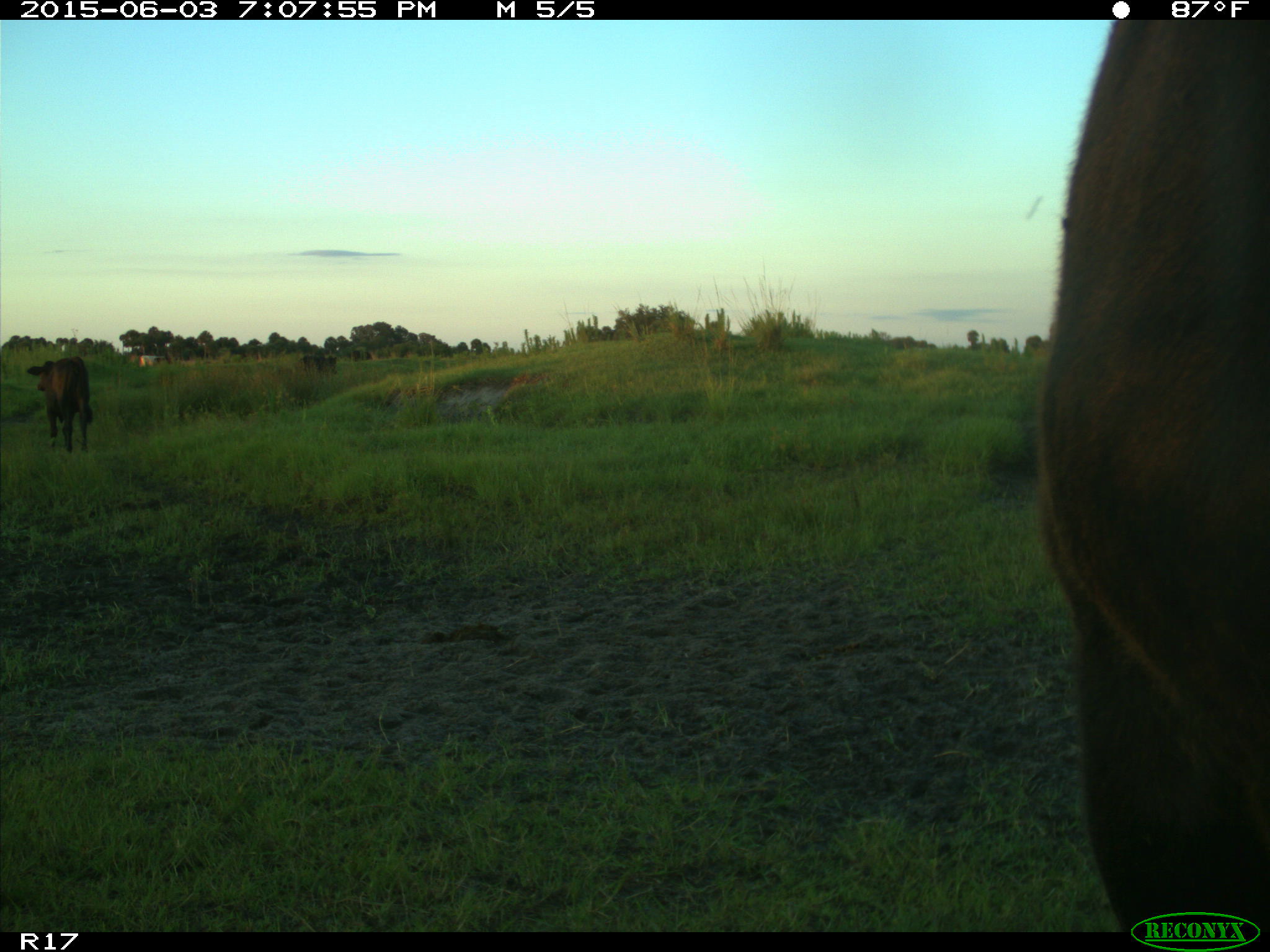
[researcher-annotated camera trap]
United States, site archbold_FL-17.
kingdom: Animalia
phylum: Chordata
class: Mammalia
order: Artiodactyla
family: Bovidae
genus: Bos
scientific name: Bos taurus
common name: domestic cow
Bos taurus (domestic cow).